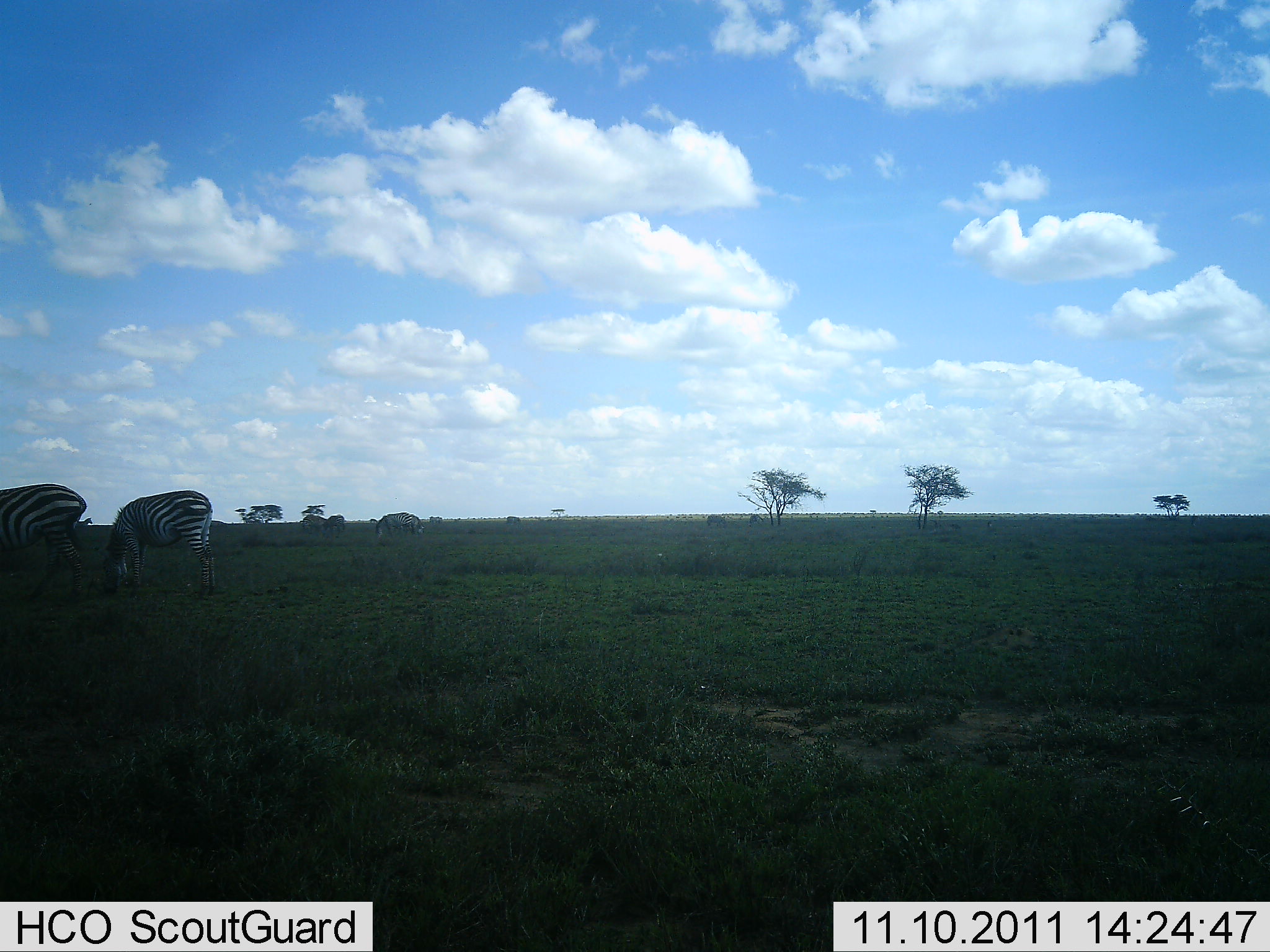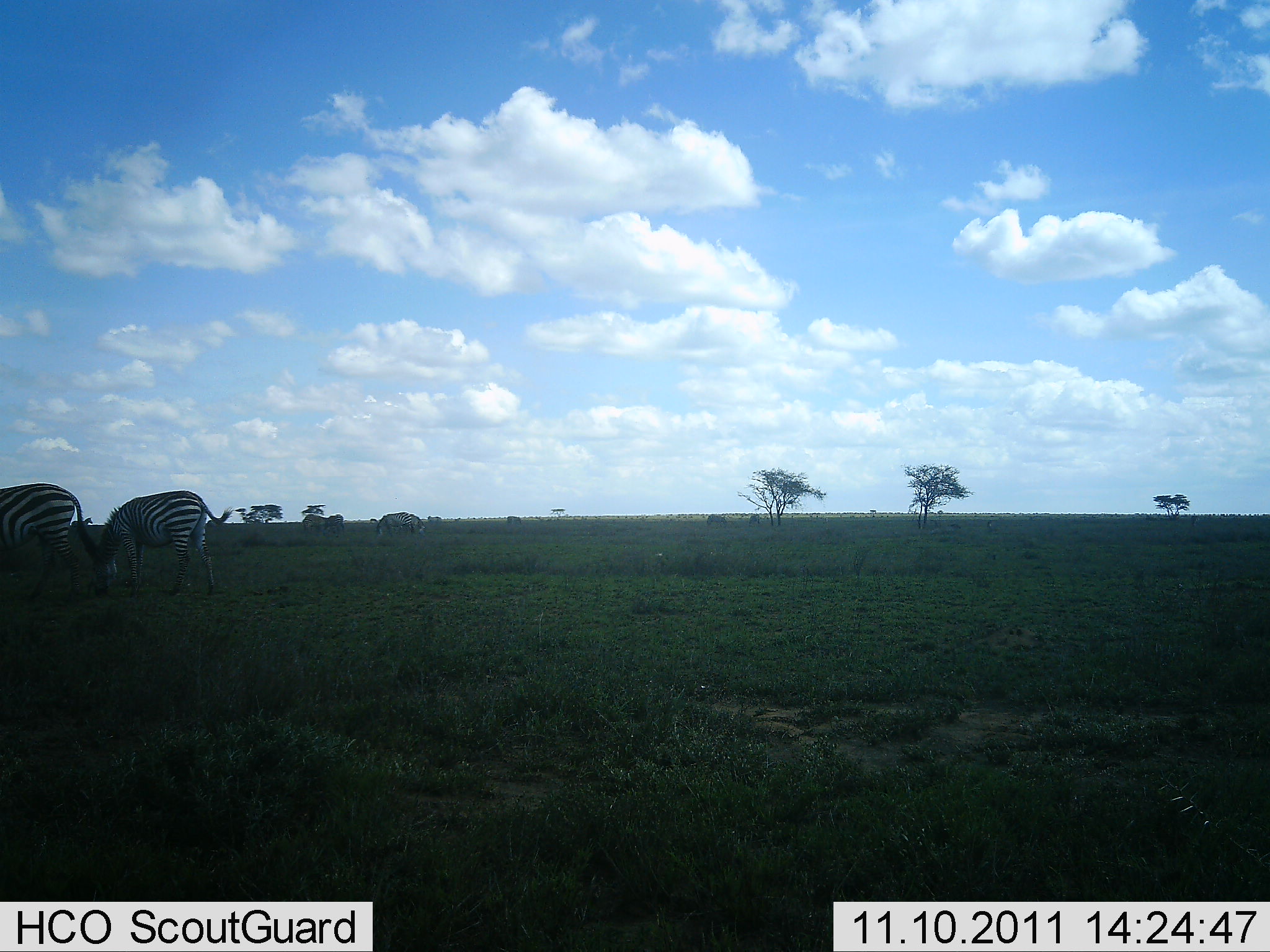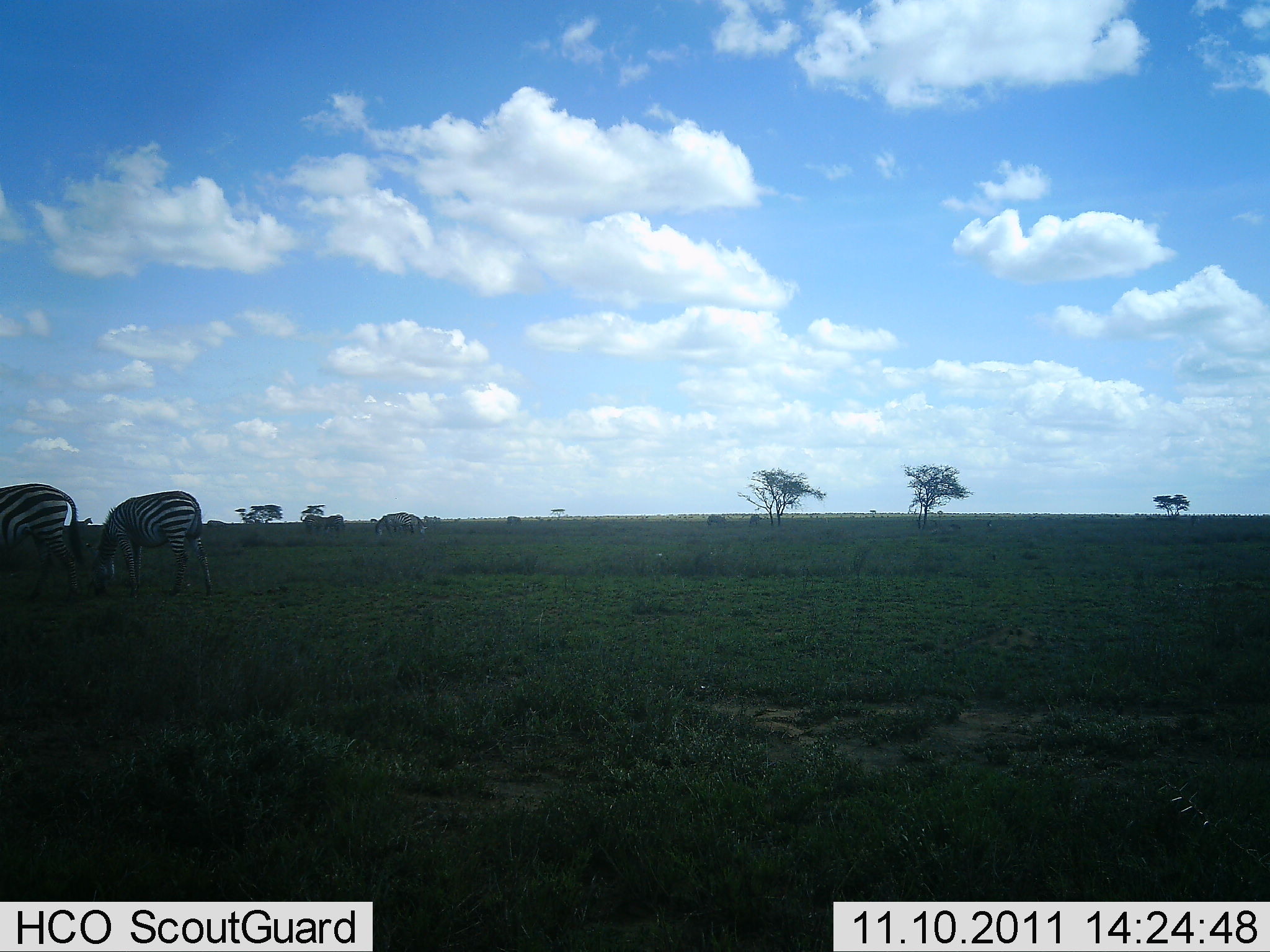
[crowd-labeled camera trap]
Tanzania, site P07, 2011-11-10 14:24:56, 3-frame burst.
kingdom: Animalia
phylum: Chordata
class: Mammalia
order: Perissodactyla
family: Equidae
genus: Equus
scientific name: Equus quagga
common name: plains zebra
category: zebra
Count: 2.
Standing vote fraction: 19%.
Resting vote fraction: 0%.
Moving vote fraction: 19%.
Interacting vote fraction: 0%.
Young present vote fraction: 0%.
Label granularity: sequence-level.